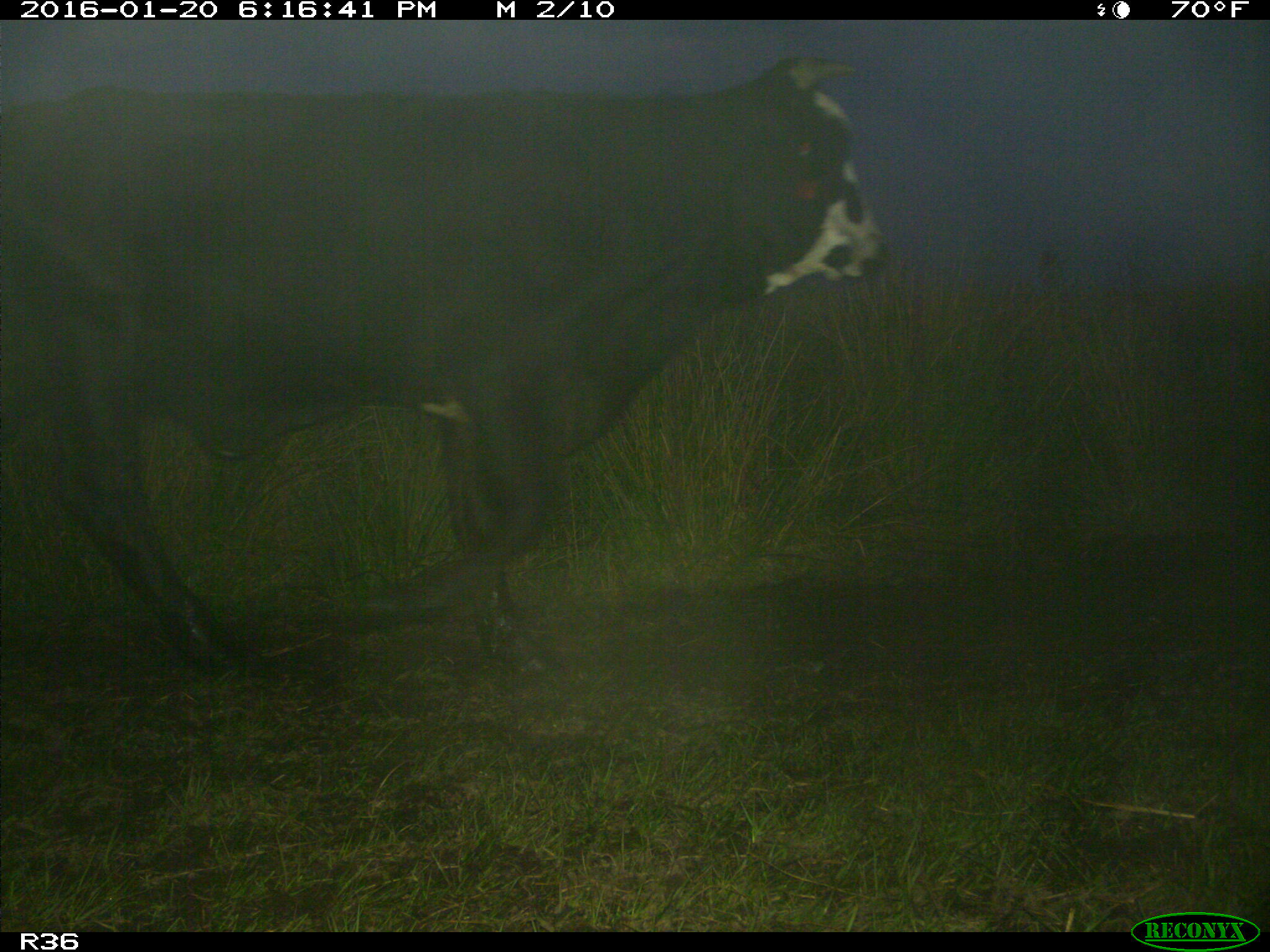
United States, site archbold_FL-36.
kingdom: Animalia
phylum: Chordata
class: Mammalia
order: Artiodactyla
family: Bovidae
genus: Bos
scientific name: Bos taurus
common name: domestic cow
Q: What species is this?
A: Bos taurus (domestic cow).